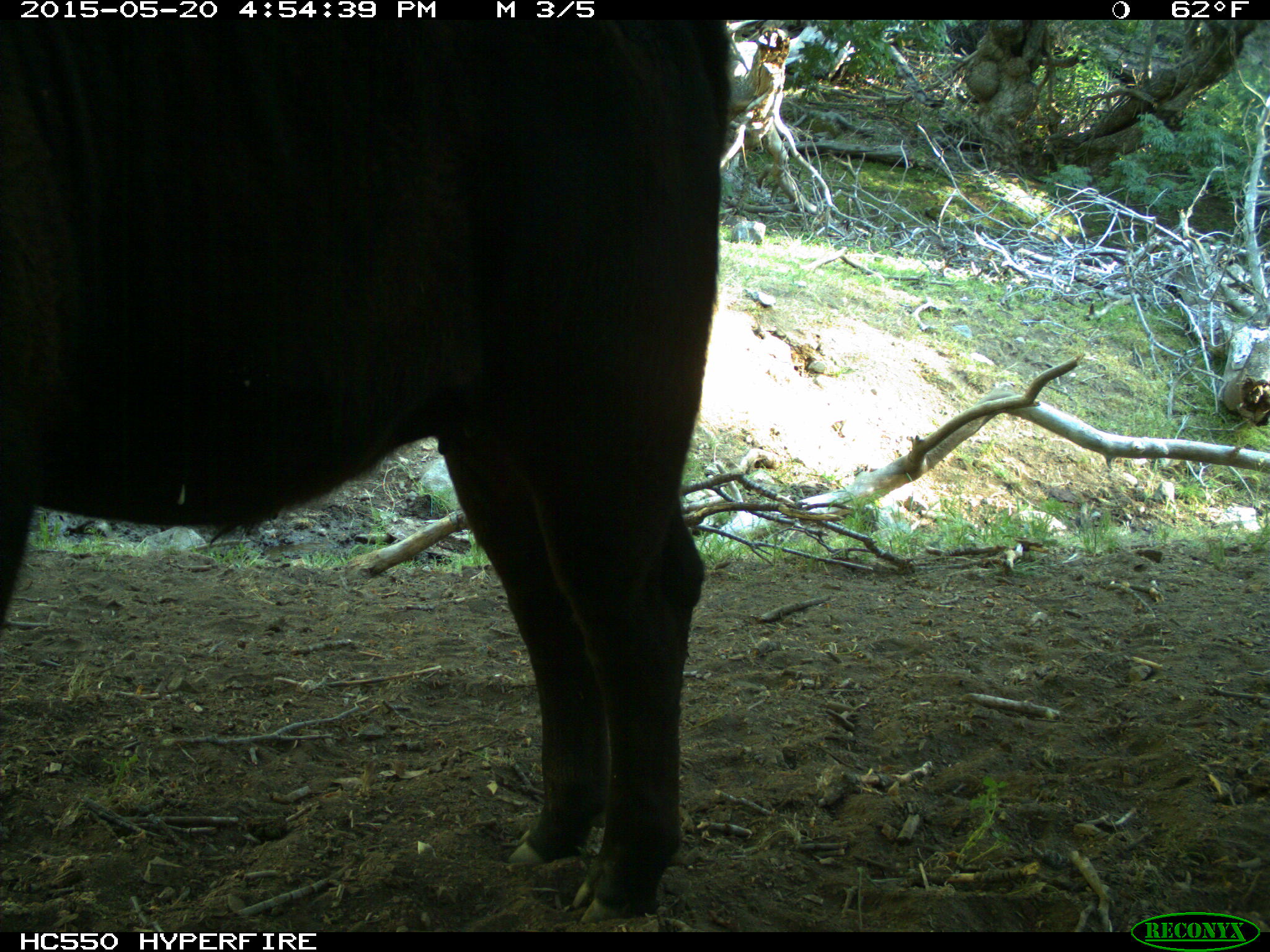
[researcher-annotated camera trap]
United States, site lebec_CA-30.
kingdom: Animalia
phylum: Chordata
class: Mammalia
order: Artiodactyla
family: Bovidae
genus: Bos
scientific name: Bos taurus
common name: domestic cow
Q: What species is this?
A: Bos taurus (domestic cow).